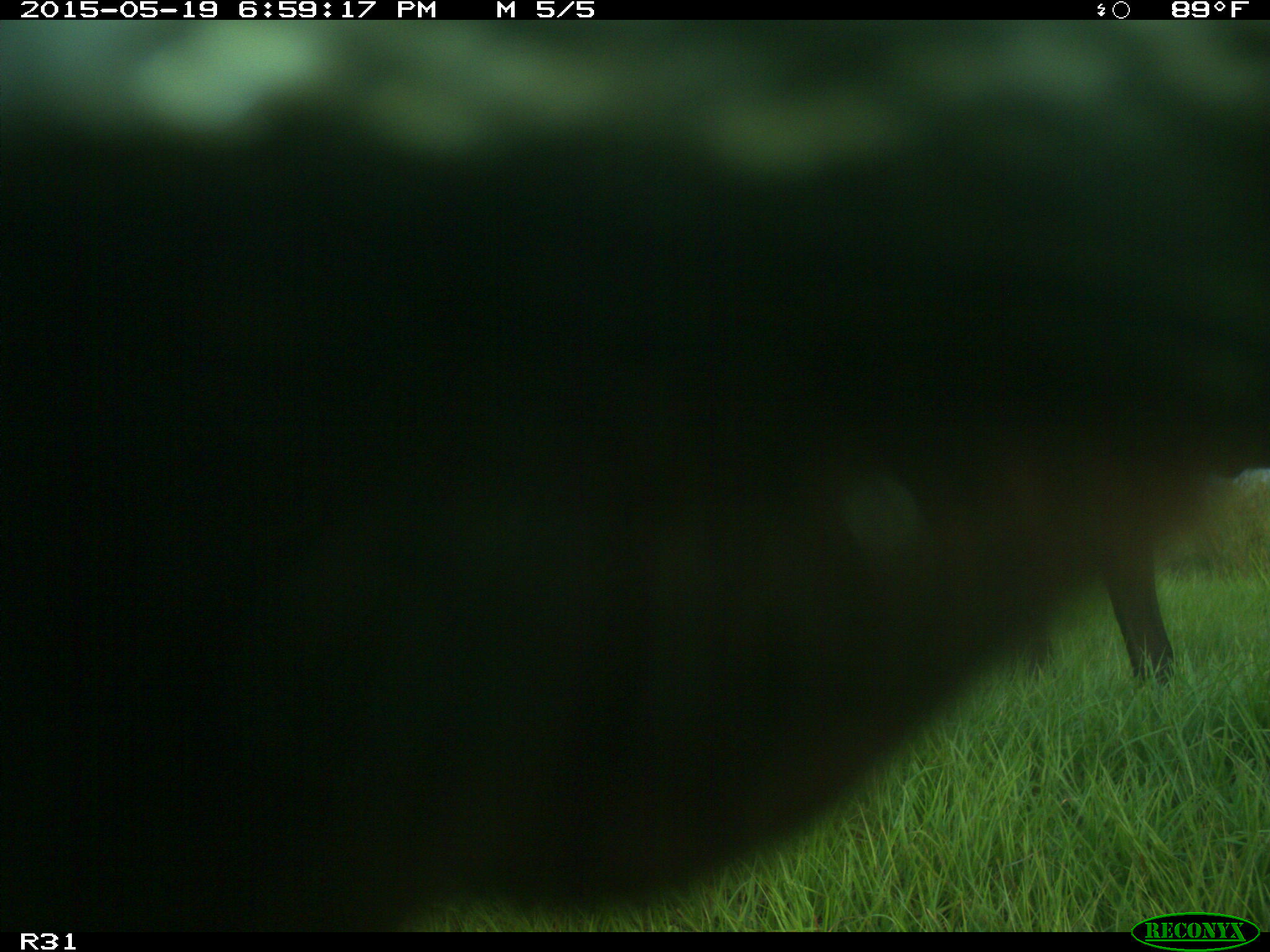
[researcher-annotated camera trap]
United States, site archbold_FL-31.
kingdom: Animalia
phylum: Chordata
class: Mammalia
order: Artiodactyla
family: Bovidae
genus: Bos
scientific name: Bos taurus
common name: domestic cow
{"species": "Bos taurus (domestic cow)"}